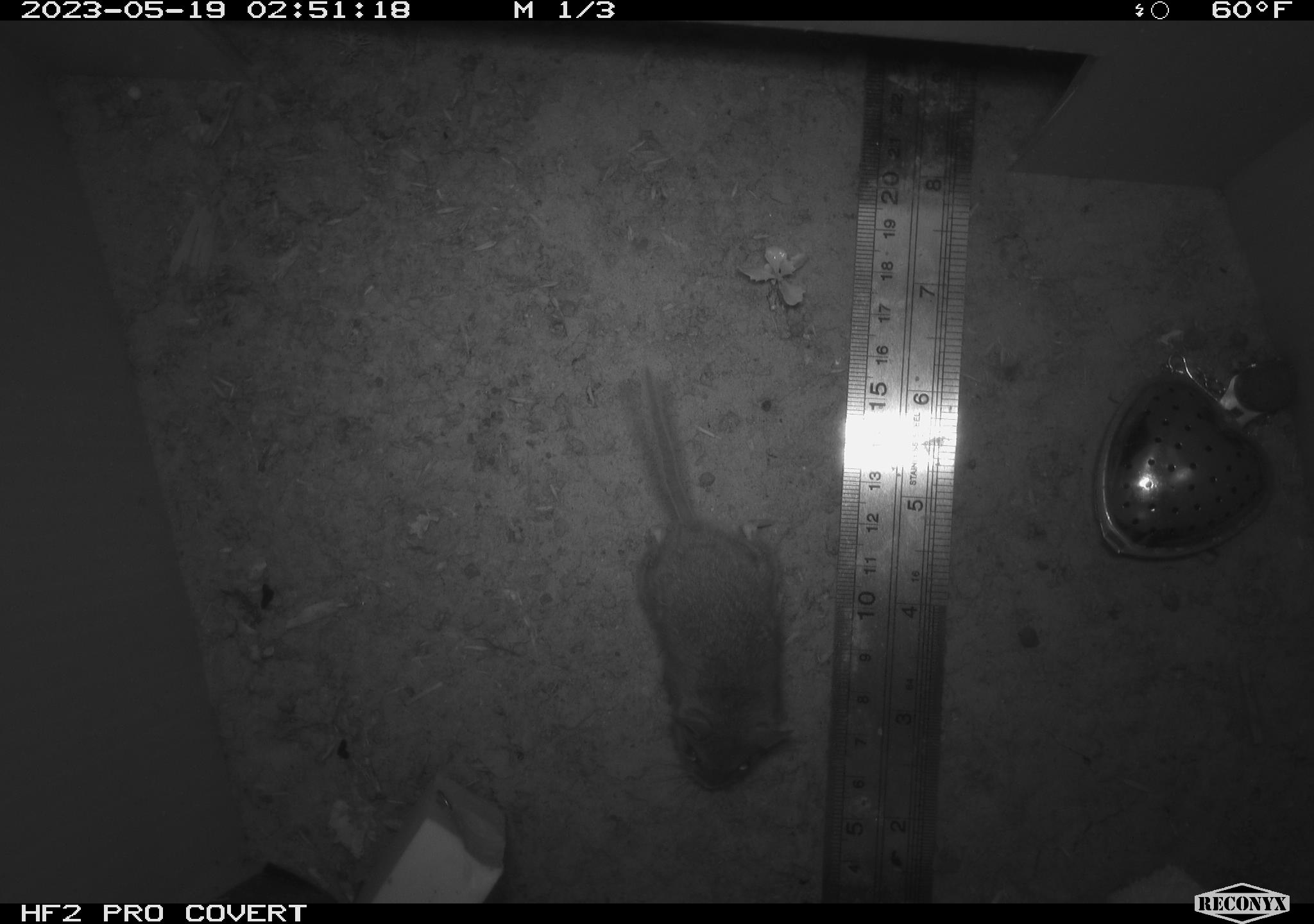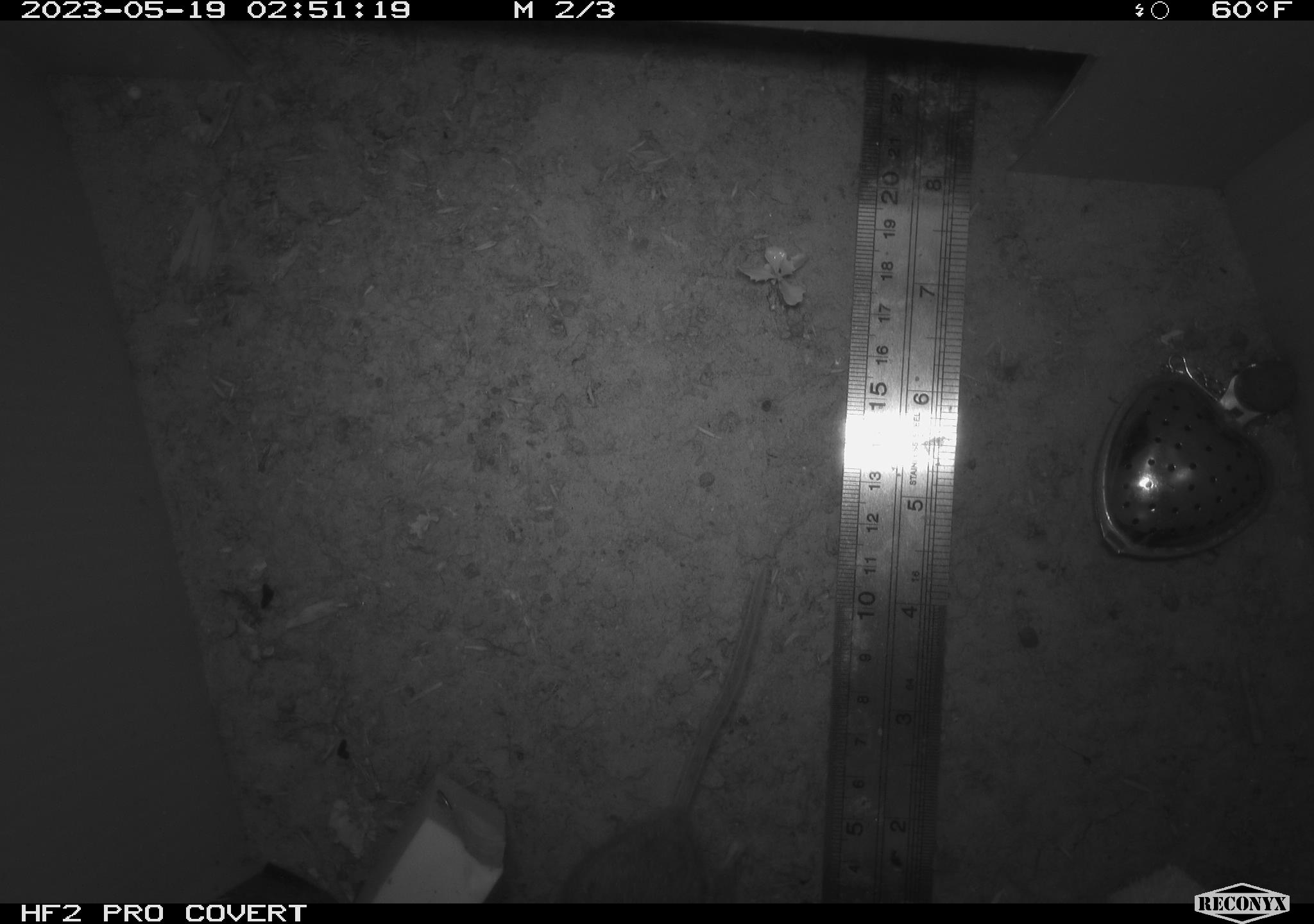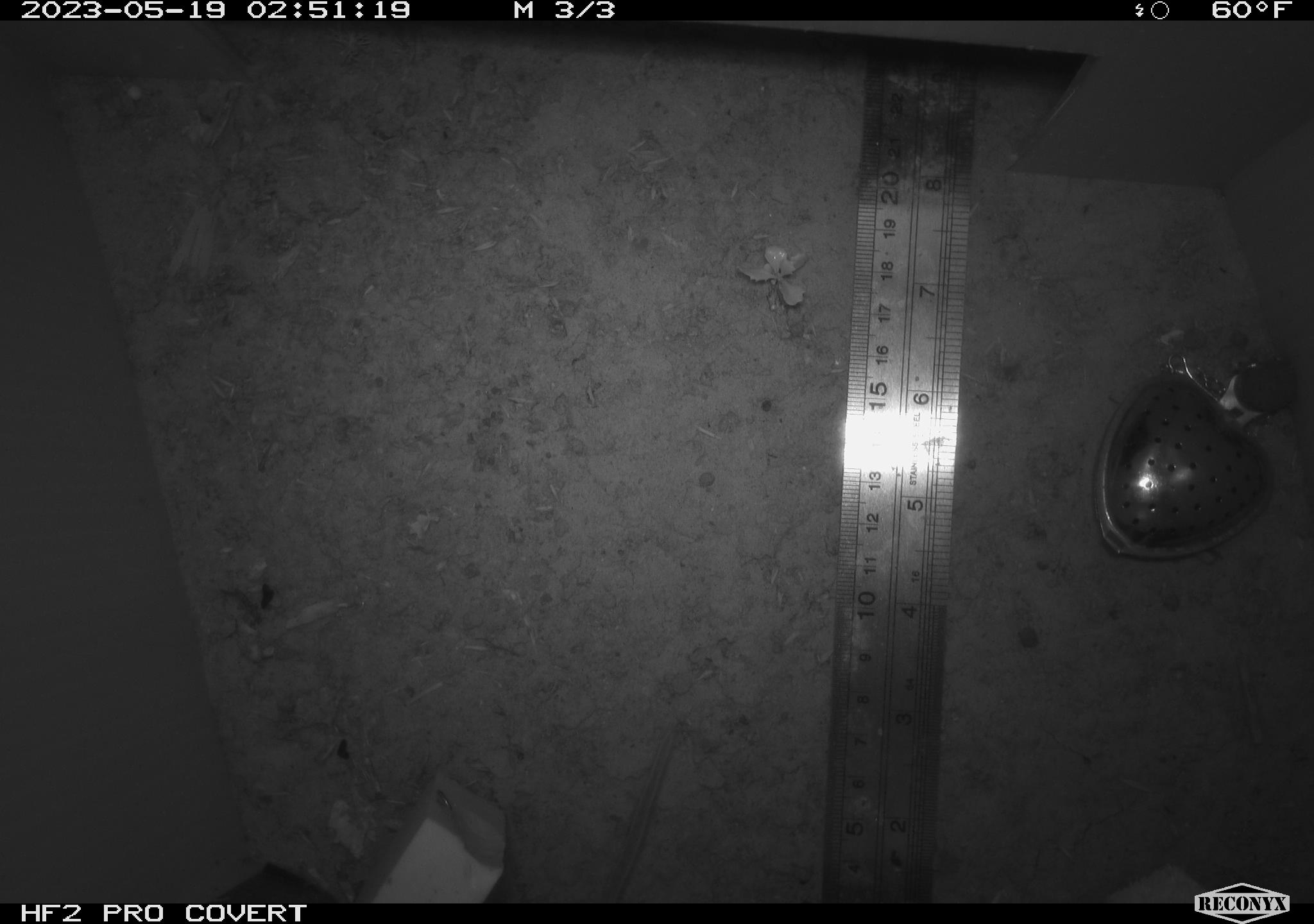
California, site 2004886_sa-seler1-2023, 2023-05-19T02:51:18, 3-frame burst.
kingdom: Animalia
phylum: Chordata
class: Mammalia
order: Rodentia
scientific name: Rodentia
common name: mouse species